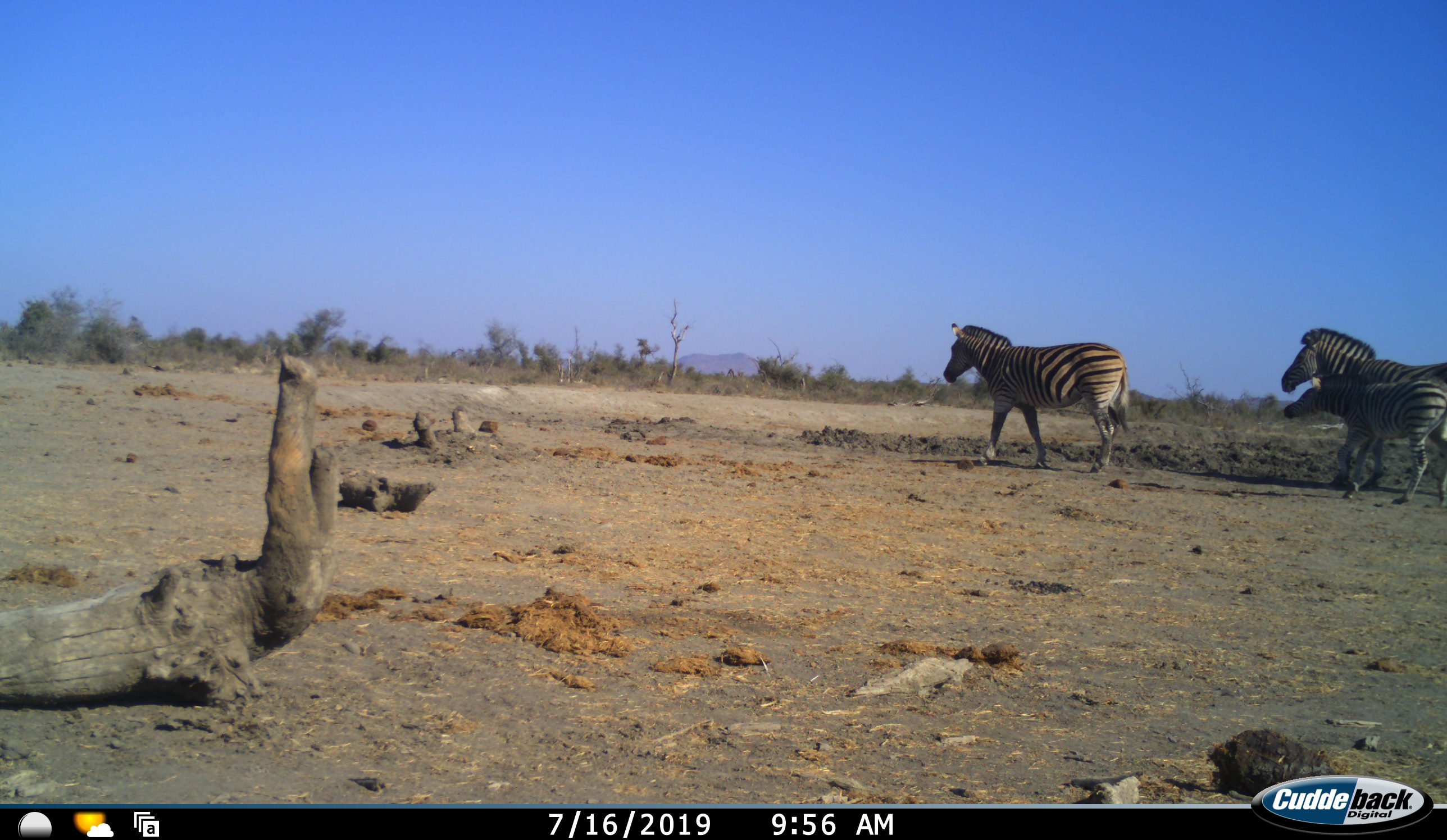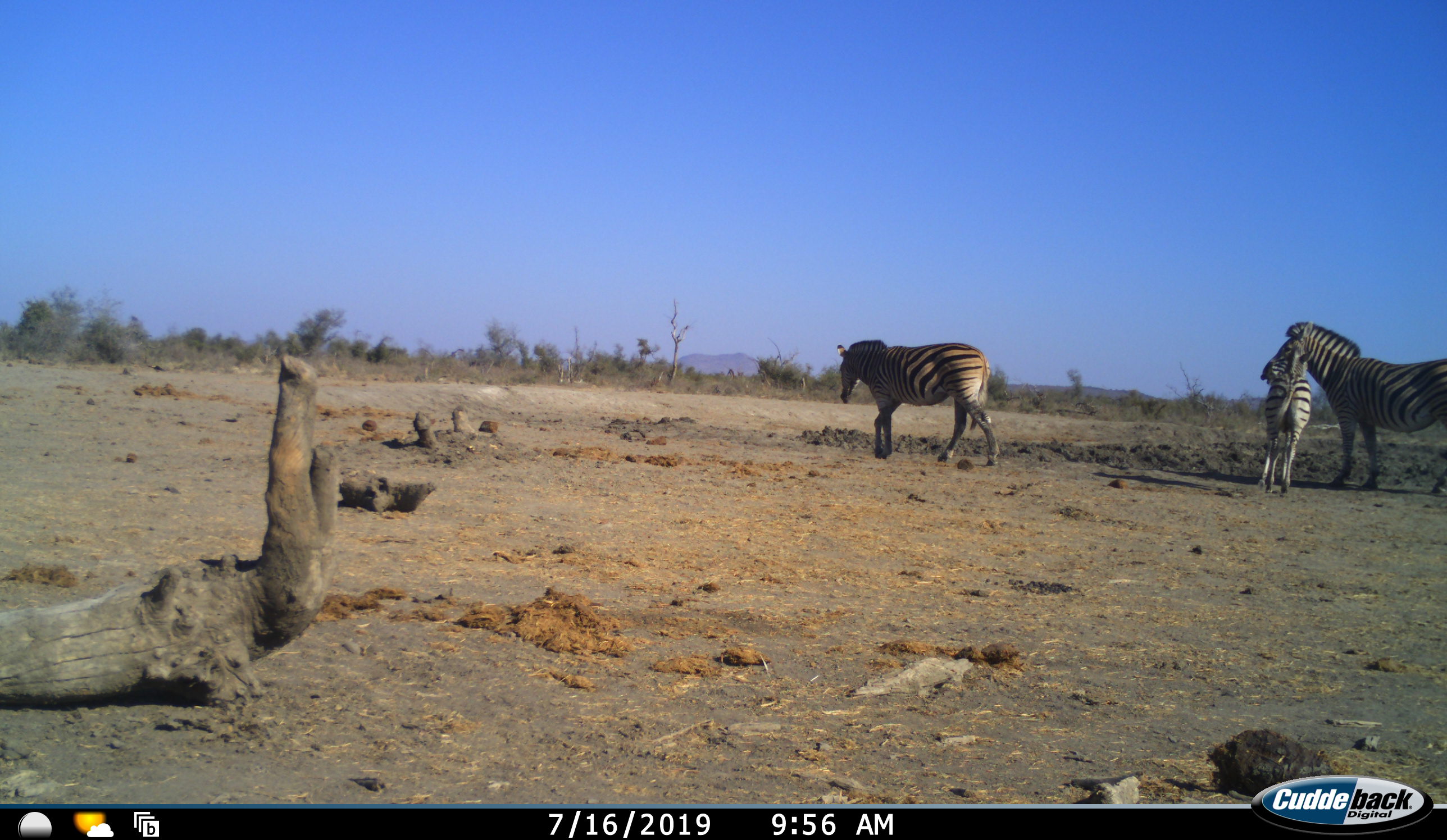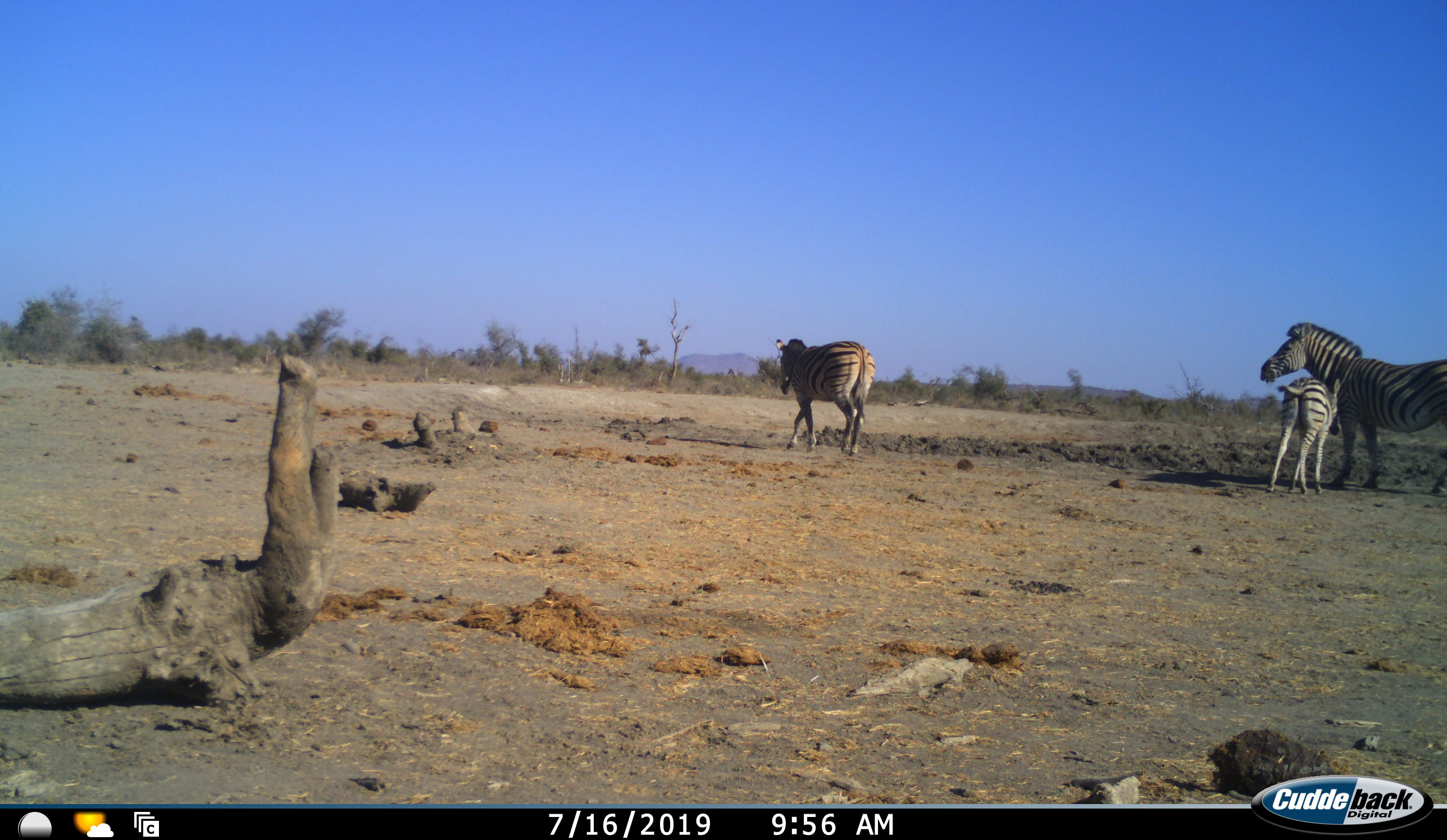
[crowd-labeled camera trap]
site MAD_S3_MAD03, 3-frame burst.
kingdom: Animalia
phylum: Chordata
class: Mammalia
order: Perissodactyla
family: Equidae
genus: Equus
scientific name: Equus quagga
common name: plains zebra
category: zebraplains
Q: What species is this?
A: Zebraplains (plains zebra) (Equus quagga).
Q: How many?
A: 3.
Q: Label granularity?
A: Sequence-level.